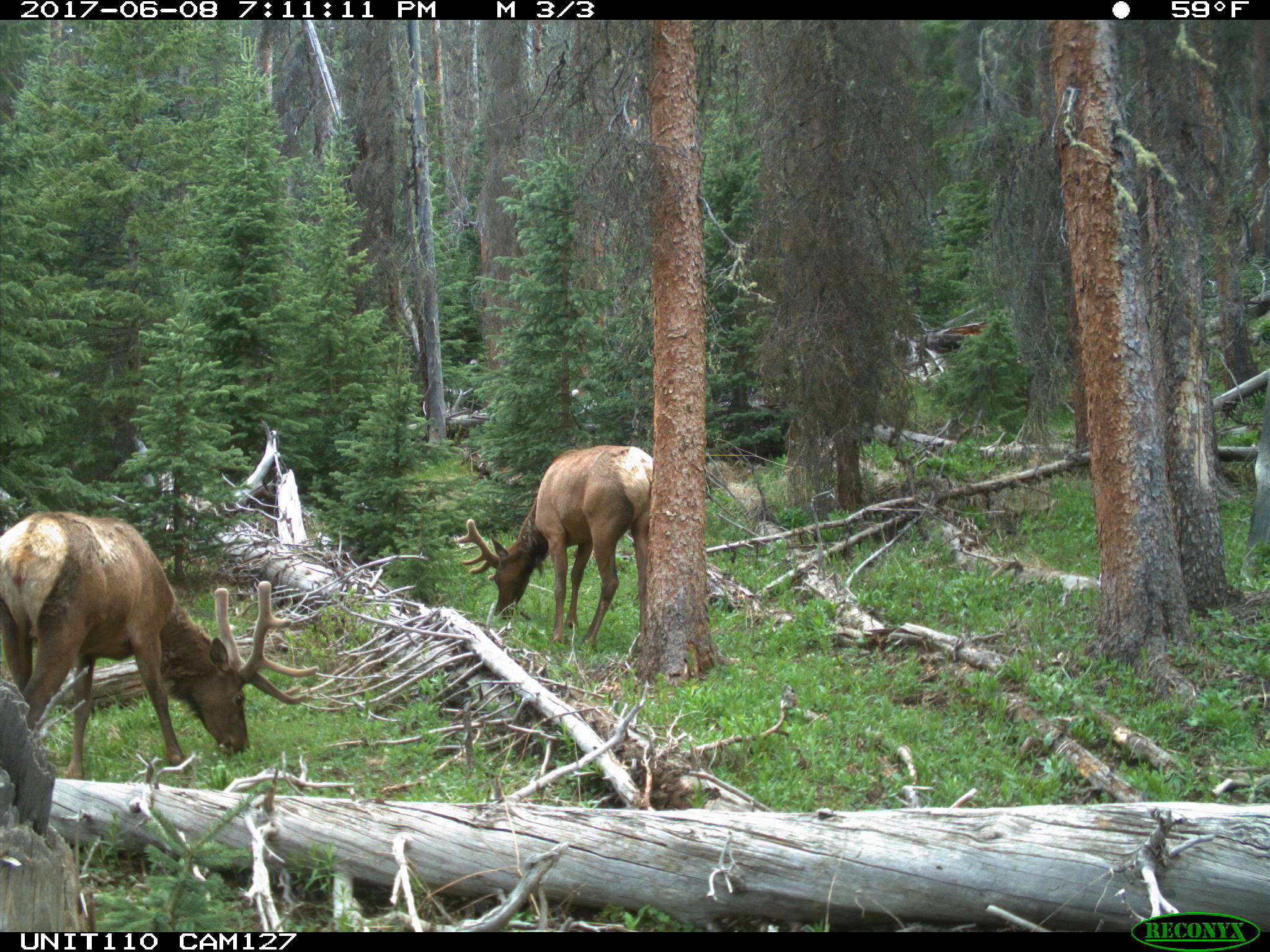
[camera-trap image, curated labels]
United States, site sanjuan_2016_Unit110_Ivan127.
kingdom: Animalia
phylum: Chordata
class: Mammalia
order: Artiodactyla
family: Cervidae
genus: Cervus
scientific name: Cervus elaphus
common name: red deer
Cervus elaphus (red deer).